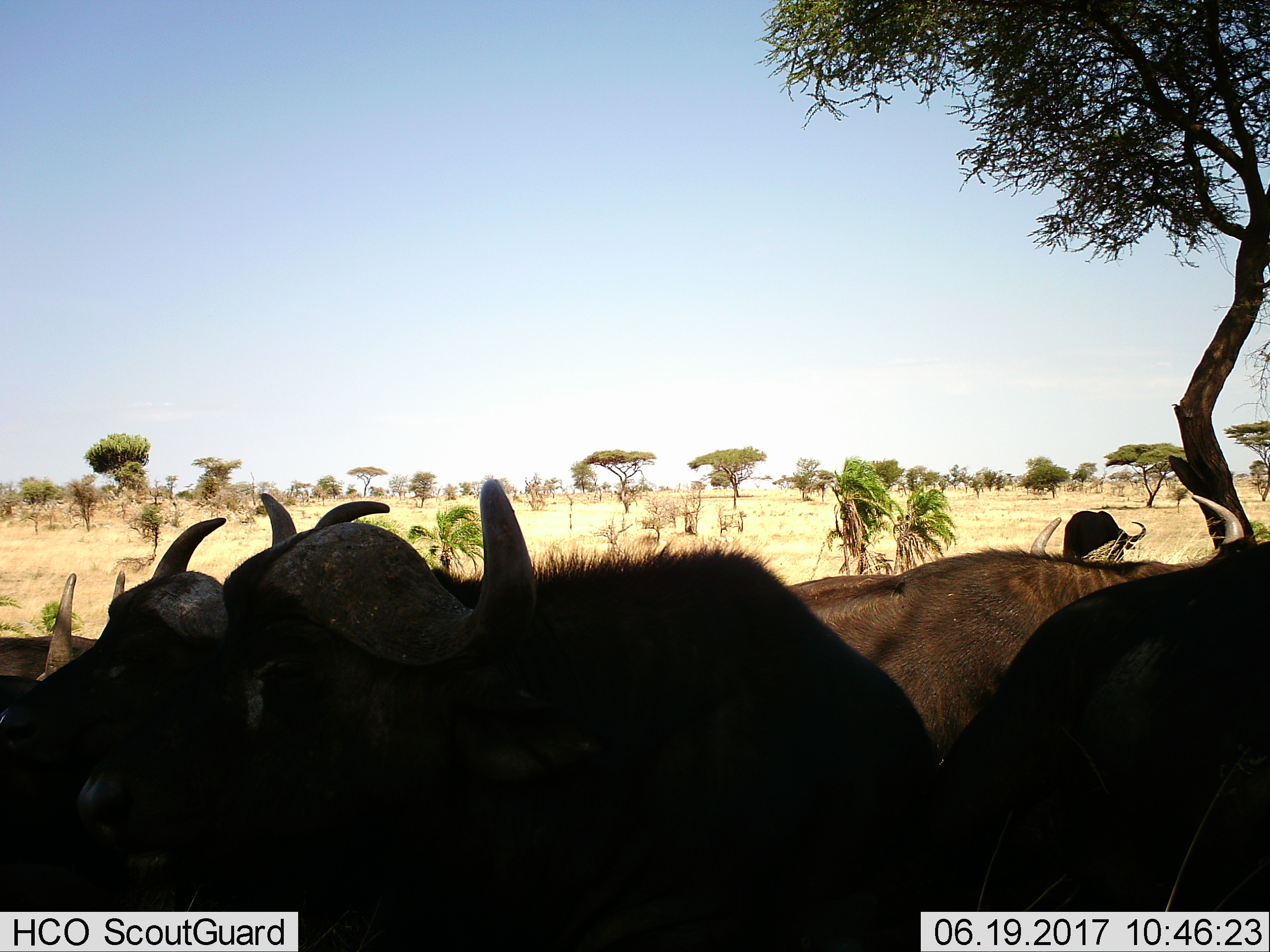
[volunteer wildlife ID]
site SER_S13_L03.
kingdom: Animalia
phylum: Chordata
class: Mammalia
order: Artiodactyla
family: Bovidae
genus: Syncerus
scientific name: Syncerus caffer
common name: african buffalo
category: buffalo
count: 6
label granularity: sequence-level